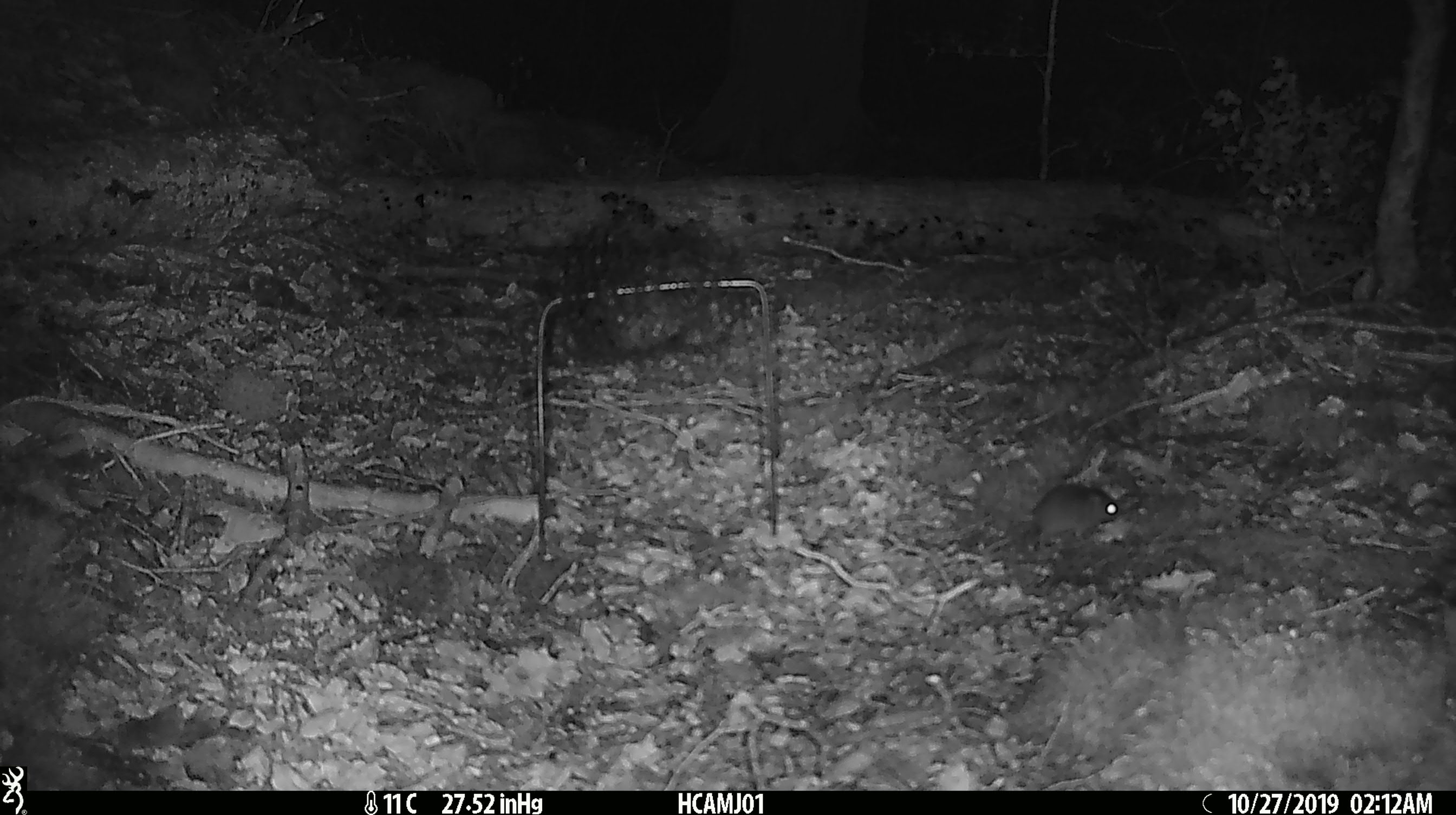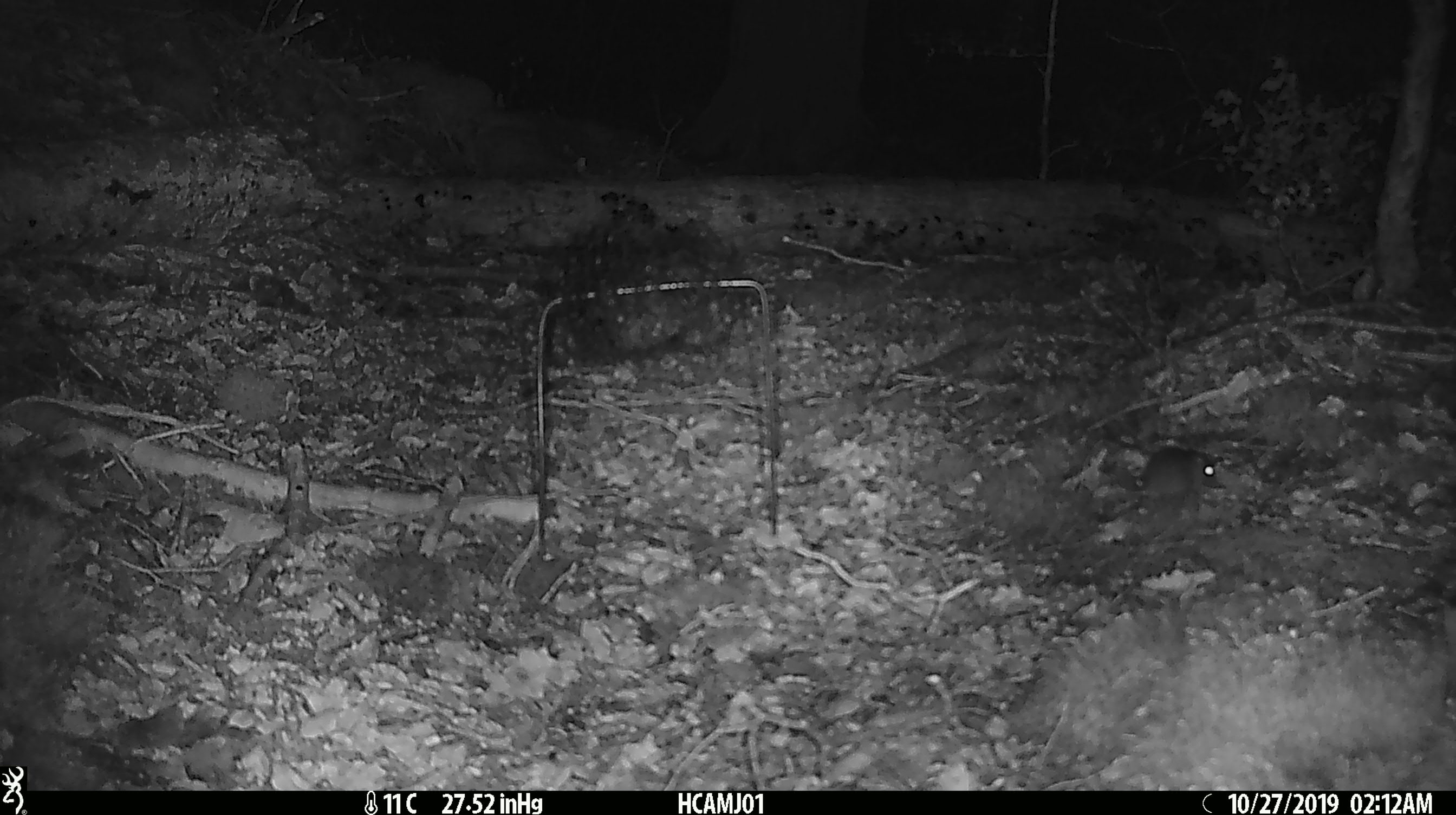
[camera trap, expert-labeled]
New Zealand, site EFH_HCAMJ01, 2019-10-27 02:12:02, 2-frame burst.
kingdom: Animalia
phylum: Chordata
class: Mammalia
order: Rodentia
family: Muridae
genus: Mus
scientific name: Mus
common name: mouse